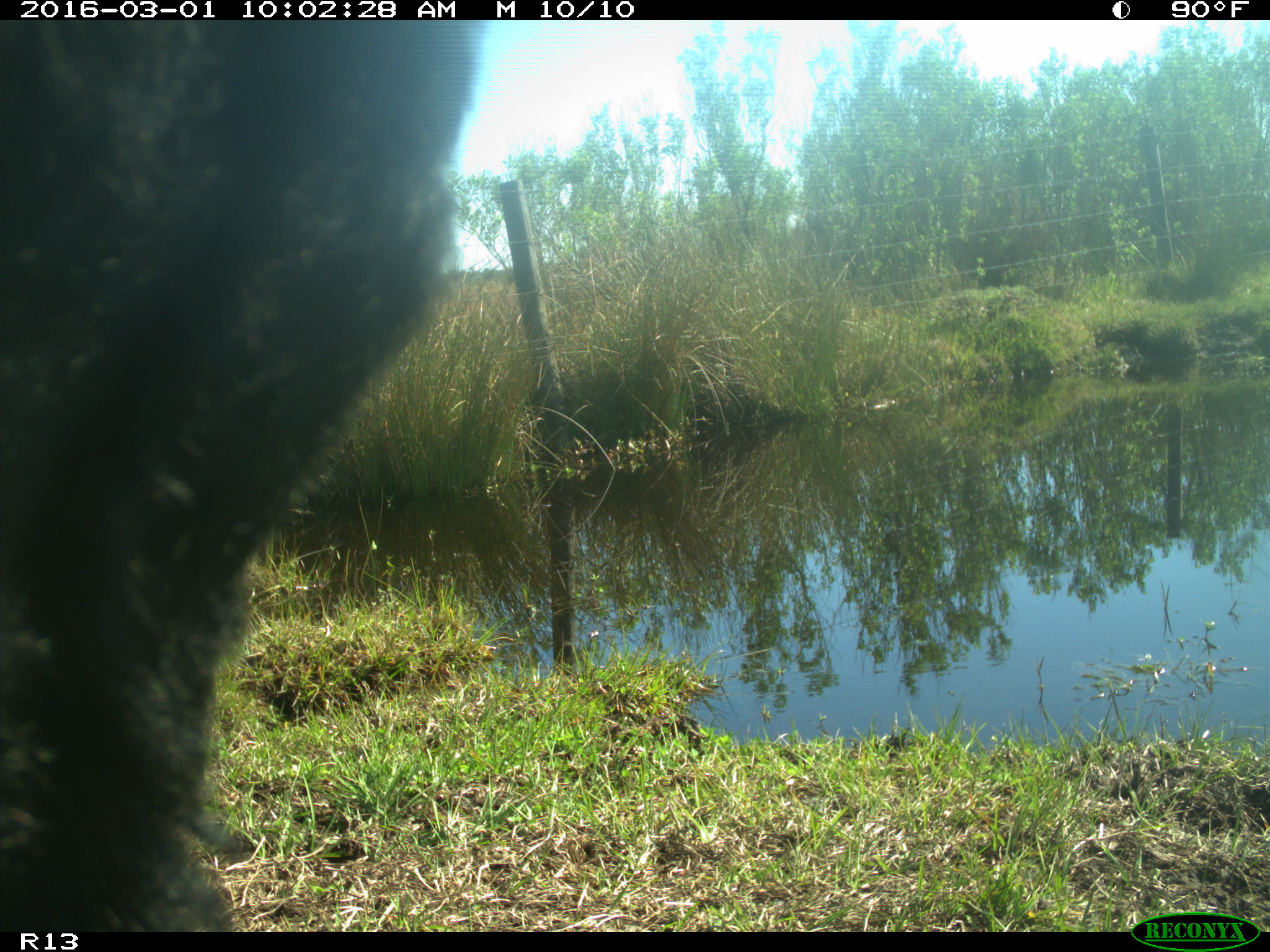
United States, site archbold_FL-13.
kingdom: Animalia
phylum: Chordata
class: Mammalia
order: Artiodactyla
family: Bovidae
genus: Bos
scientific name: Bos taurus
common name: domestic cow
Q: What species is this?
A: Bos taurus (domestic cow).